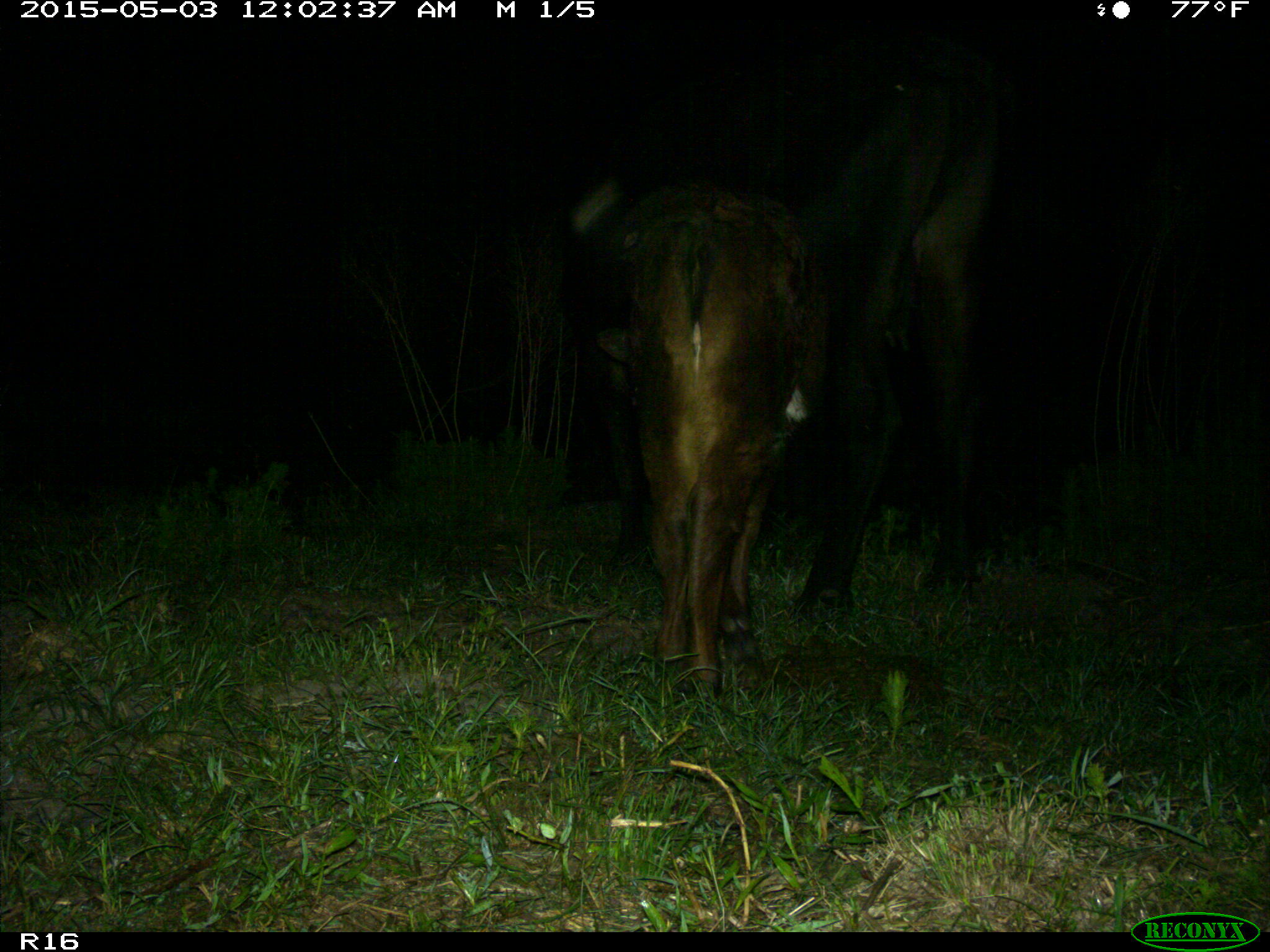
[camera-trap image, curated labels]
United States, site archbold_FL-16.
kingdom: Animalia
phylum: Chordata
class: Mammalia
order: Artiodactyla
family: Bovidae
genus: Bos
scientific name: Bos taurus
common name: domestic cow